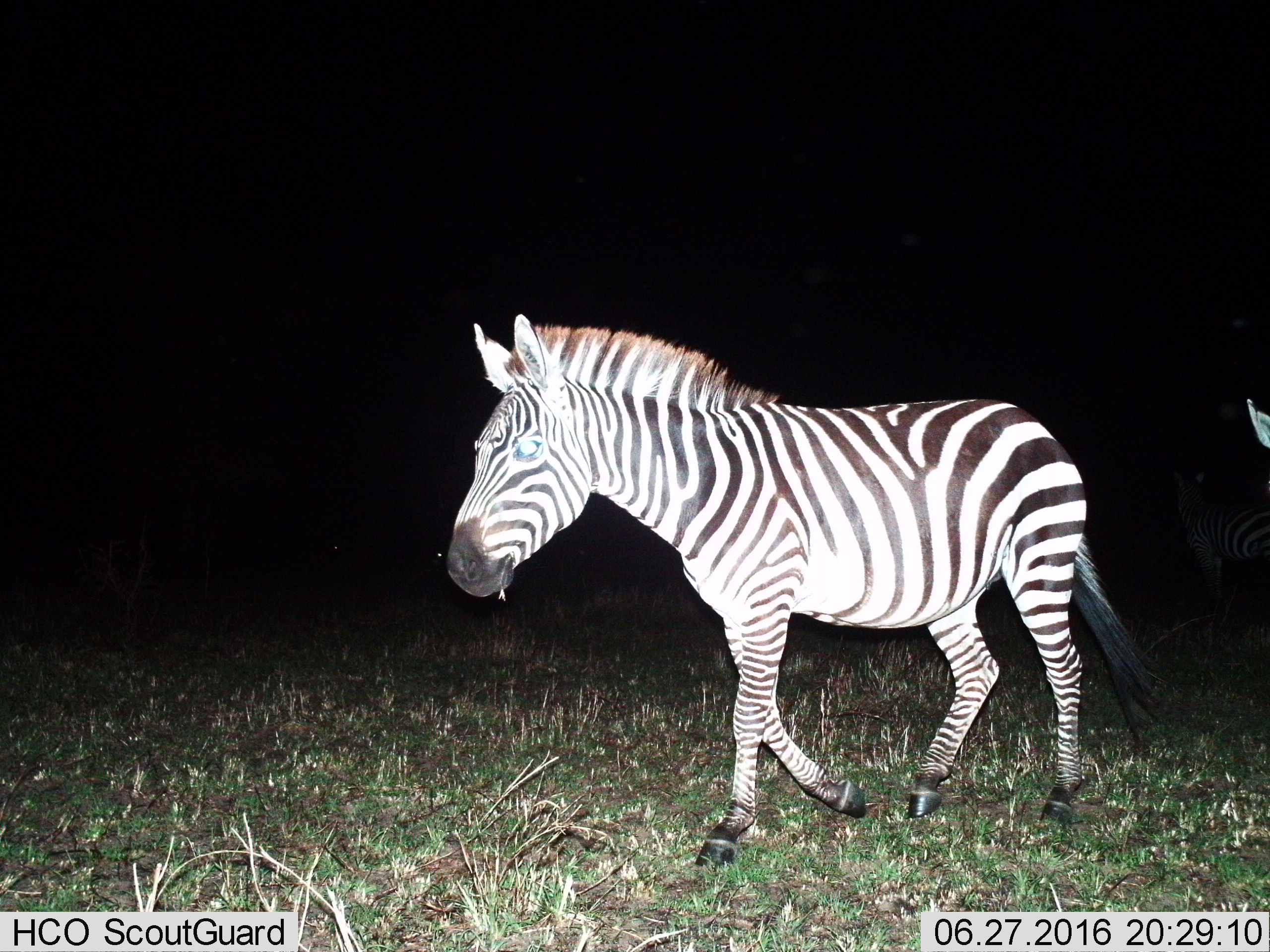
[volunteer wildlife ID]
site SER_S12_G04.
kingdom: Animalia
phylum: Chordata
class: Mammalia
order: Perissodactyla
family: Equidae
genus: Equus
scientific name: Equus quagga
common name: plains zebra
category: zebraplains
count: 2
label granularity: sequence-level